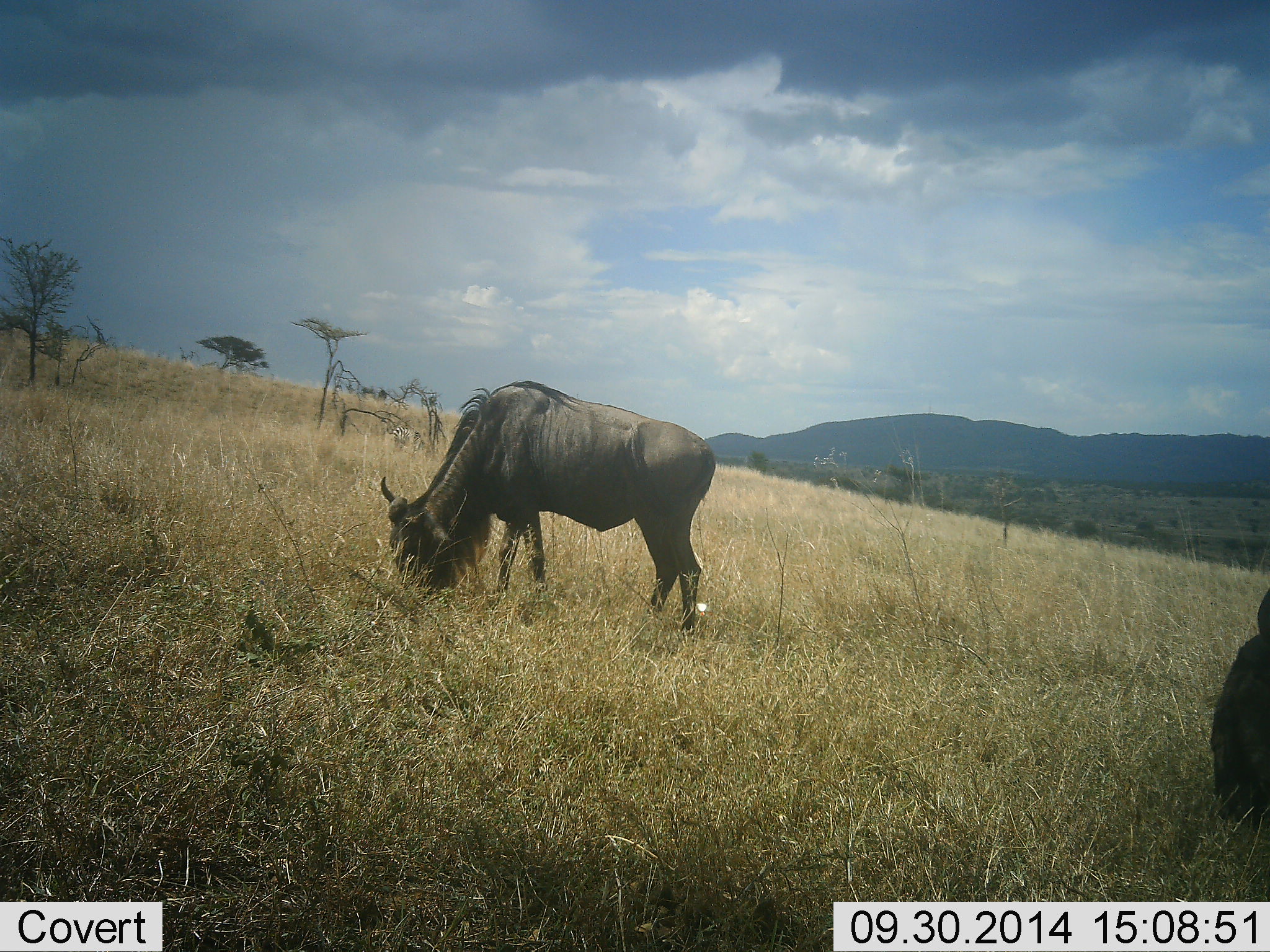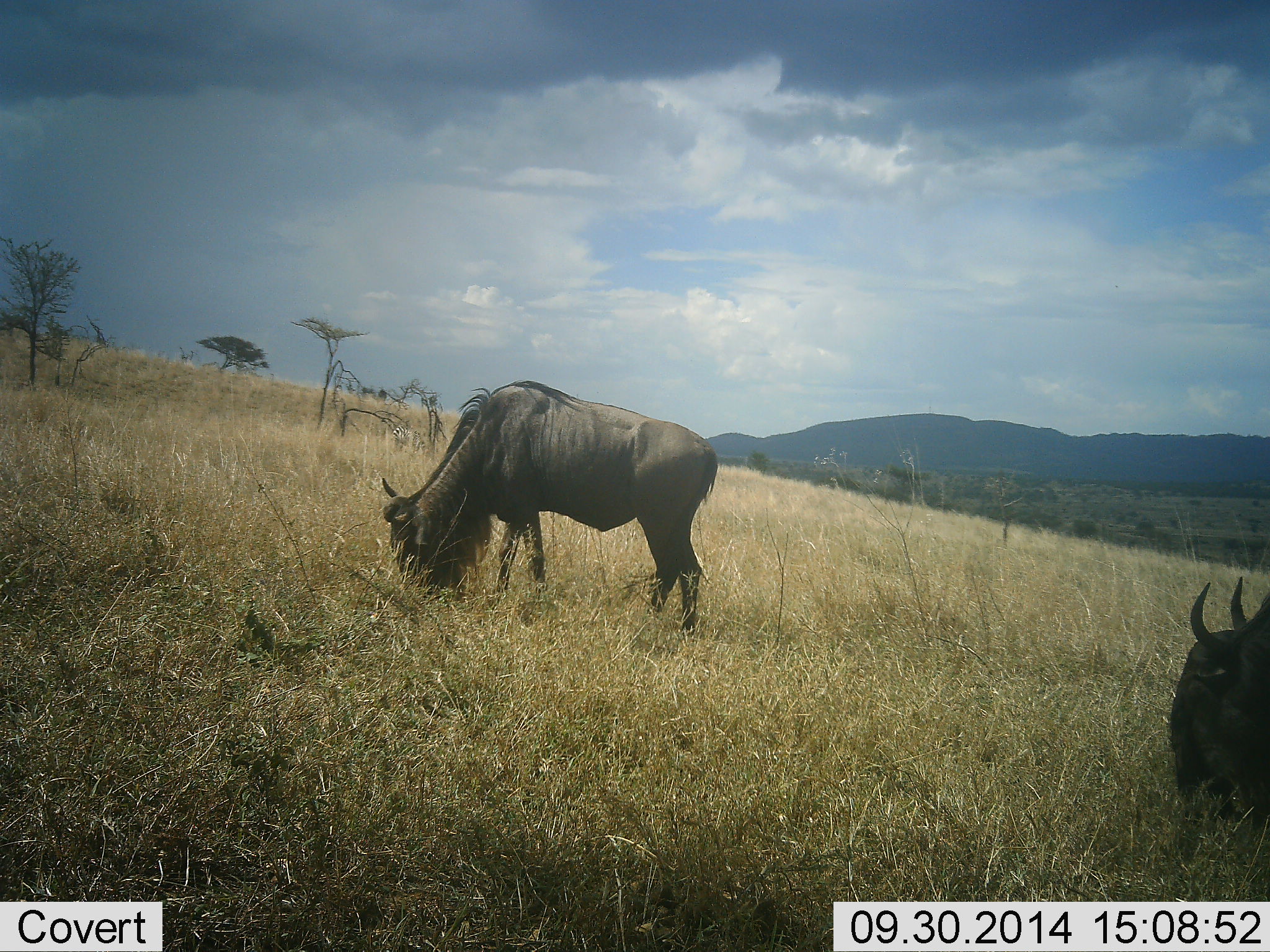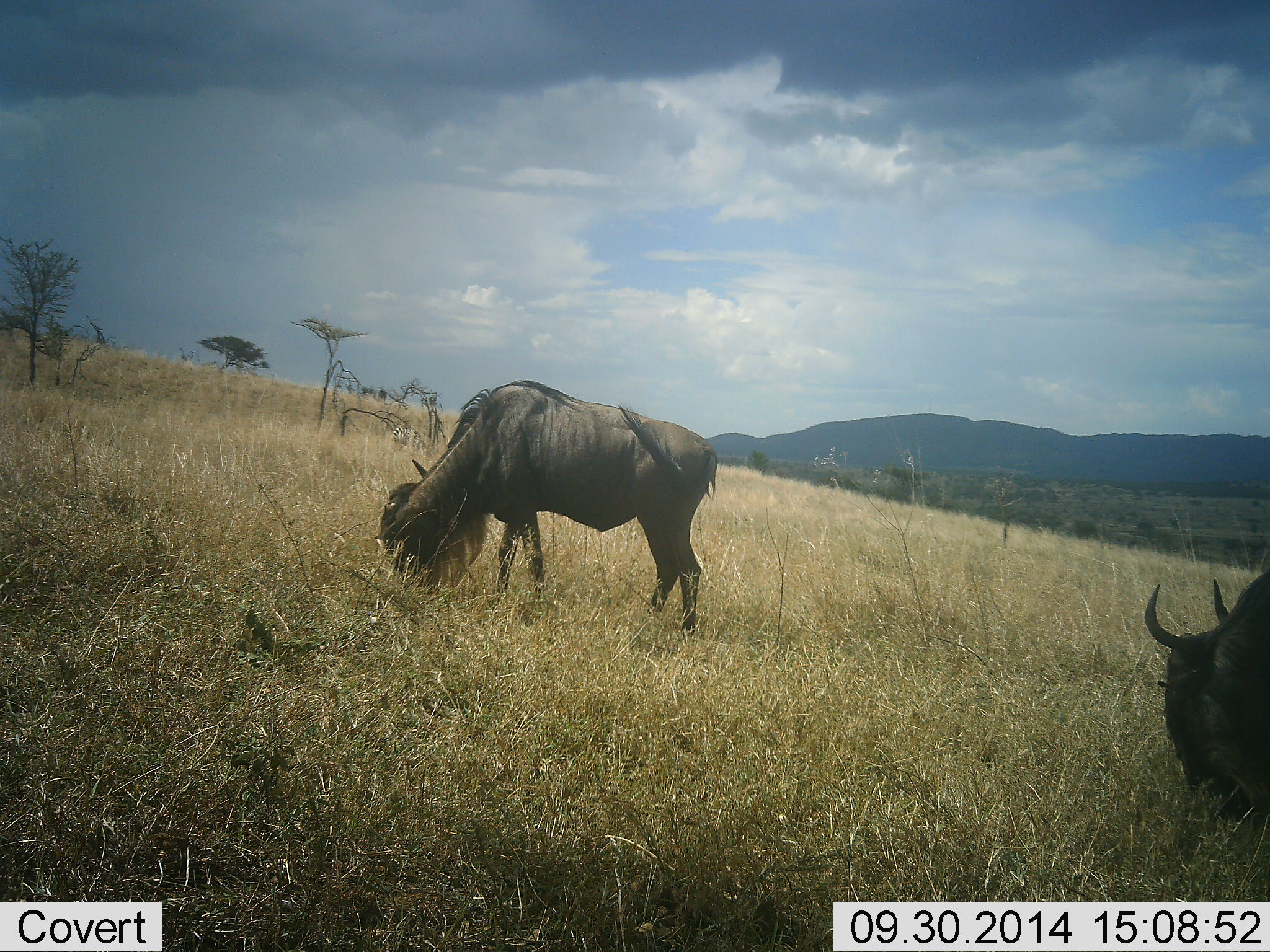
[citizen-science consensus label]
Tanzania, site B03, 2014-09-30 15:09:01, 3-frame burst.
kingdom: Animalia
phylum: Chordata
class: Mammalia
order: Artiodactyla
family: Bovidae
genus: Connochaetes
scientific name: Connochaetes taurinus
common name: blue wildebeest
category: wildebeest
Wildebeest (blue wildebeest) (Connochaetes taurinus), count 2. Behavior (volunteer vote fractions): standing 20%, resting 0%, moving 0%, interacting 0%. Young present (vote fraction): 0%. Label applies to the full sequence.